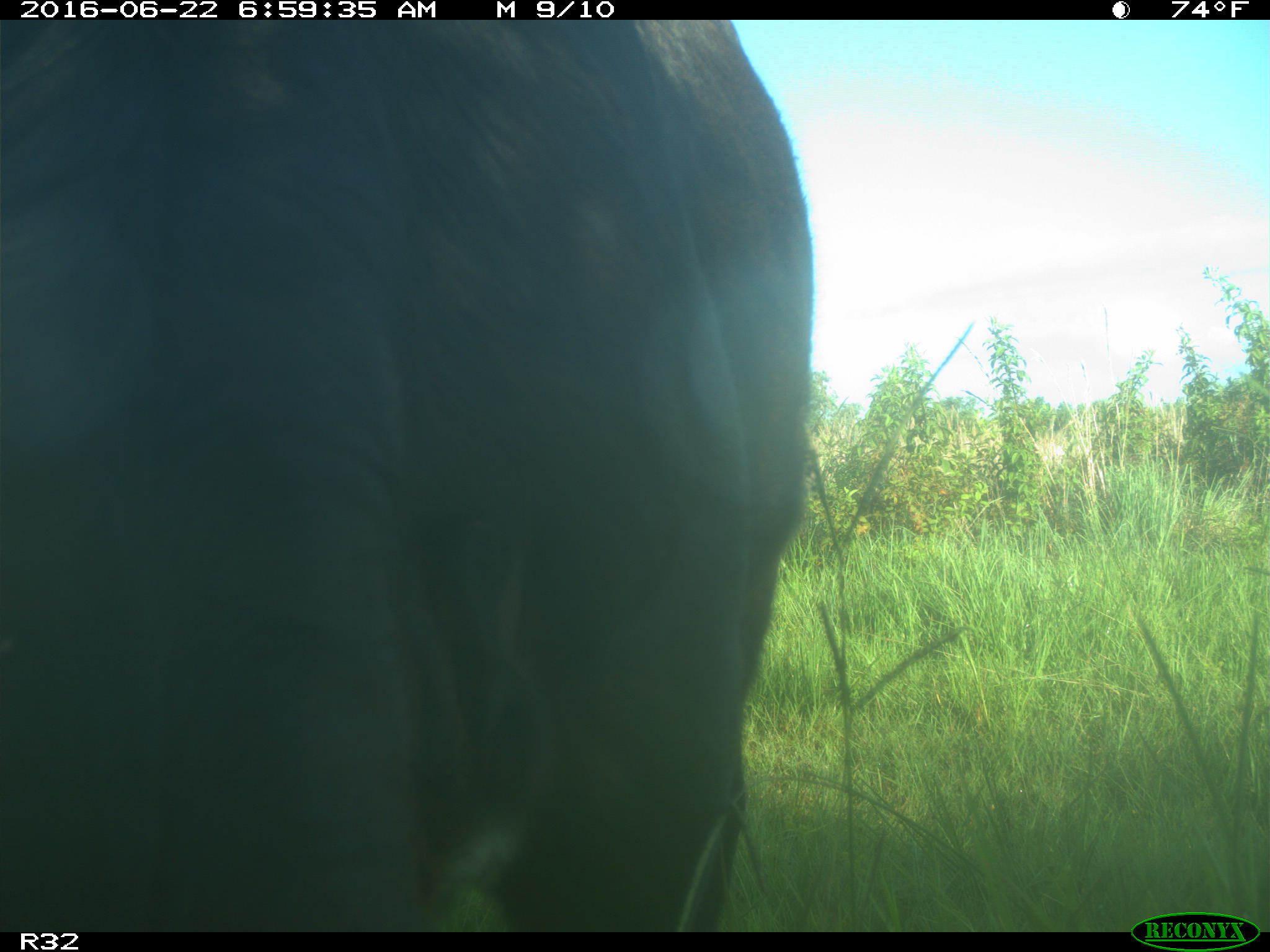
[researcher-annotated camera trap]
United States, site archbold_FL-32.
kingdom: Animalia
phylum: Chordata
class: Mammalia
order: Artiodactyla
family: Bovidae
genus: Bos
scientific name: Bos taurus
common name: domestic cow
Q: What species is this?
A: Bos taurus (domestic cow).